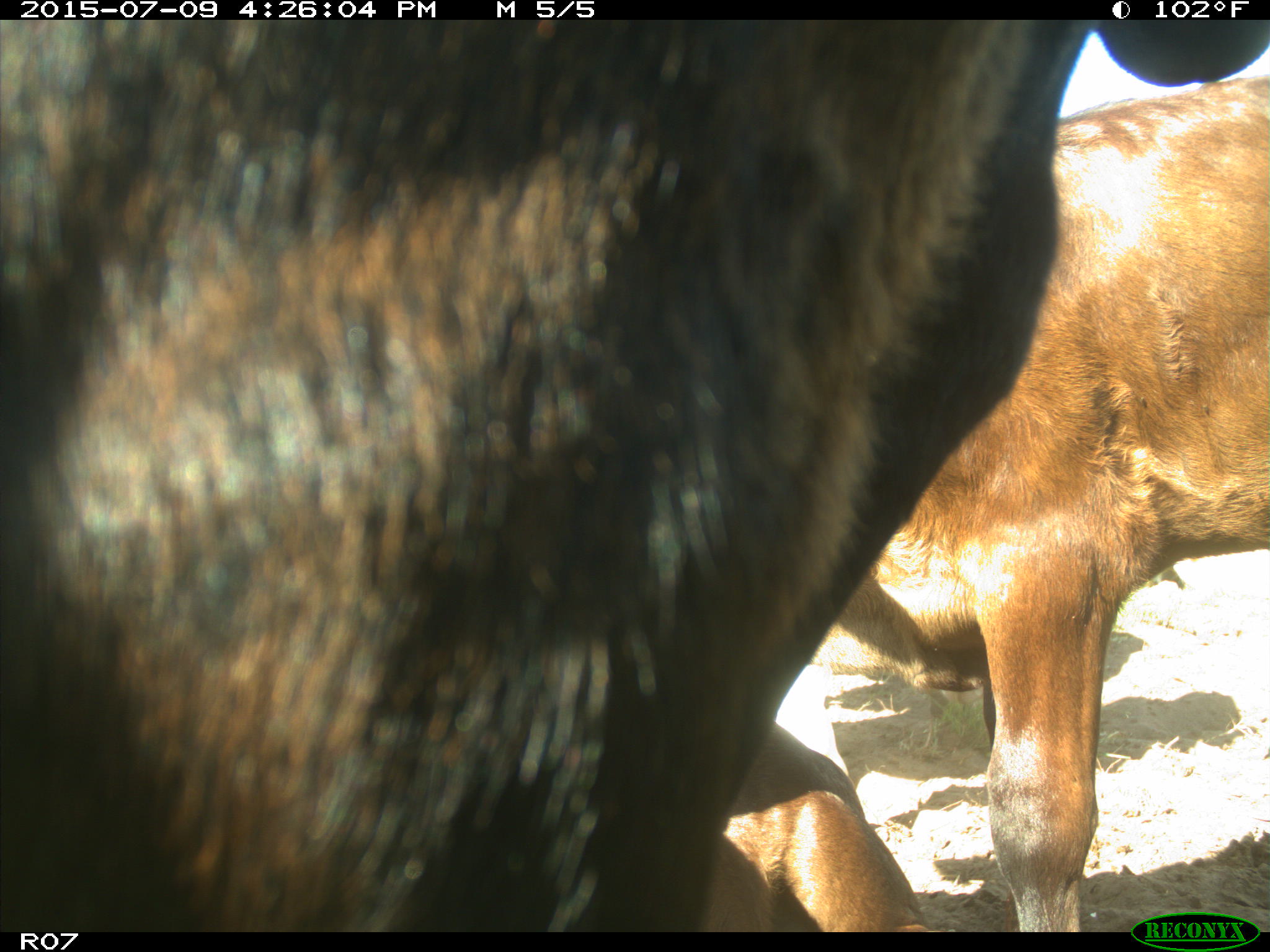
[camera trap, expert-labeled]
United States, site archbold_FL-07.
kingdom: Animalia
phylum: Chordata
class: Mammalia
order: Artiodactyla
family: Bovidae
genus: Bos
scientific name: Bos taurus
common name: domestic cow